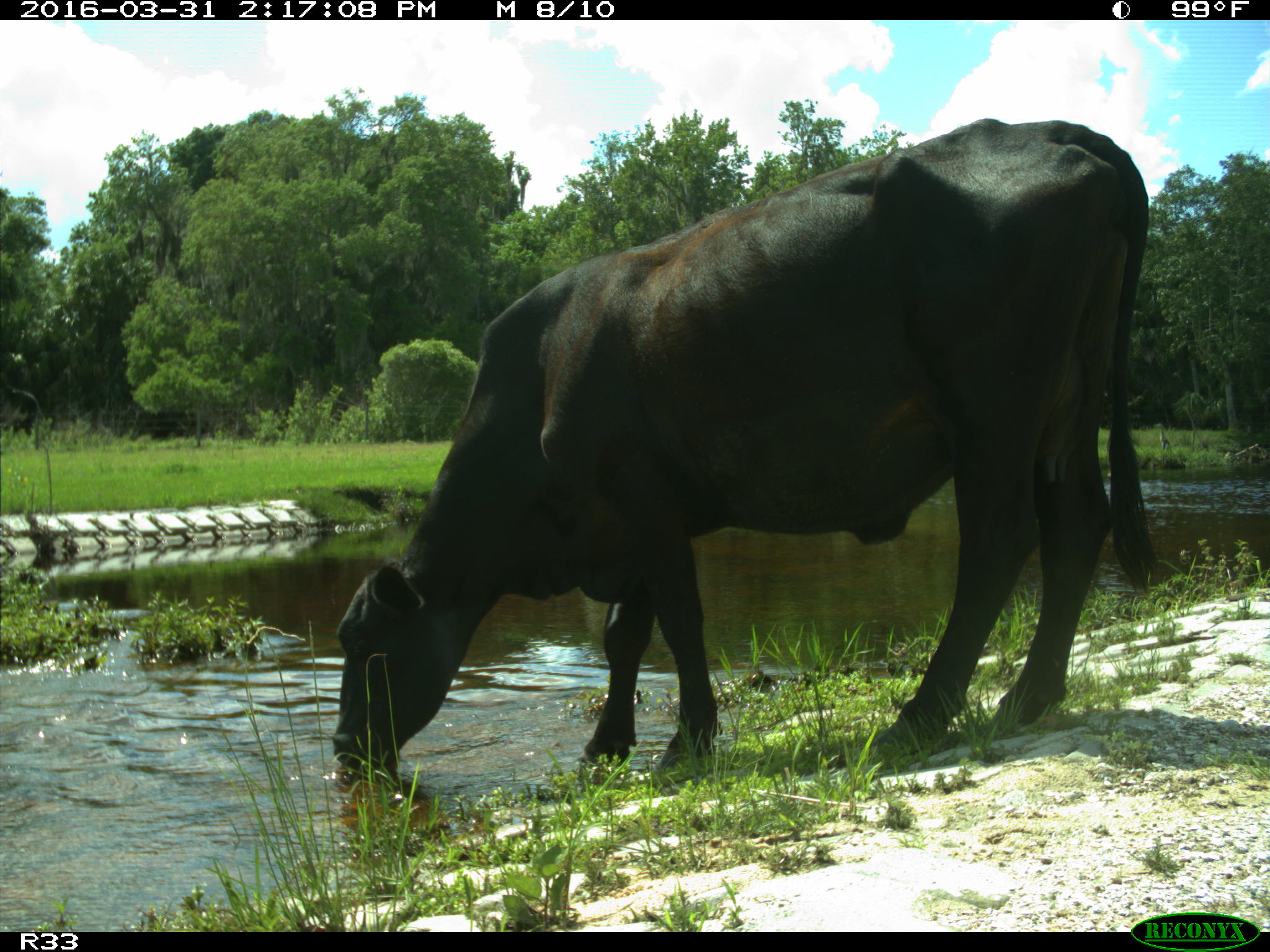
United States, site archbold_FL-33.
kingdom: Animalia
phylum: Chordata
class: Mammalia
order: Artiodactyla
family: Bovidae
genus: Bos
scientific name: Bos taurus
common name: domestic cow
Bos taurus (domestic cow).